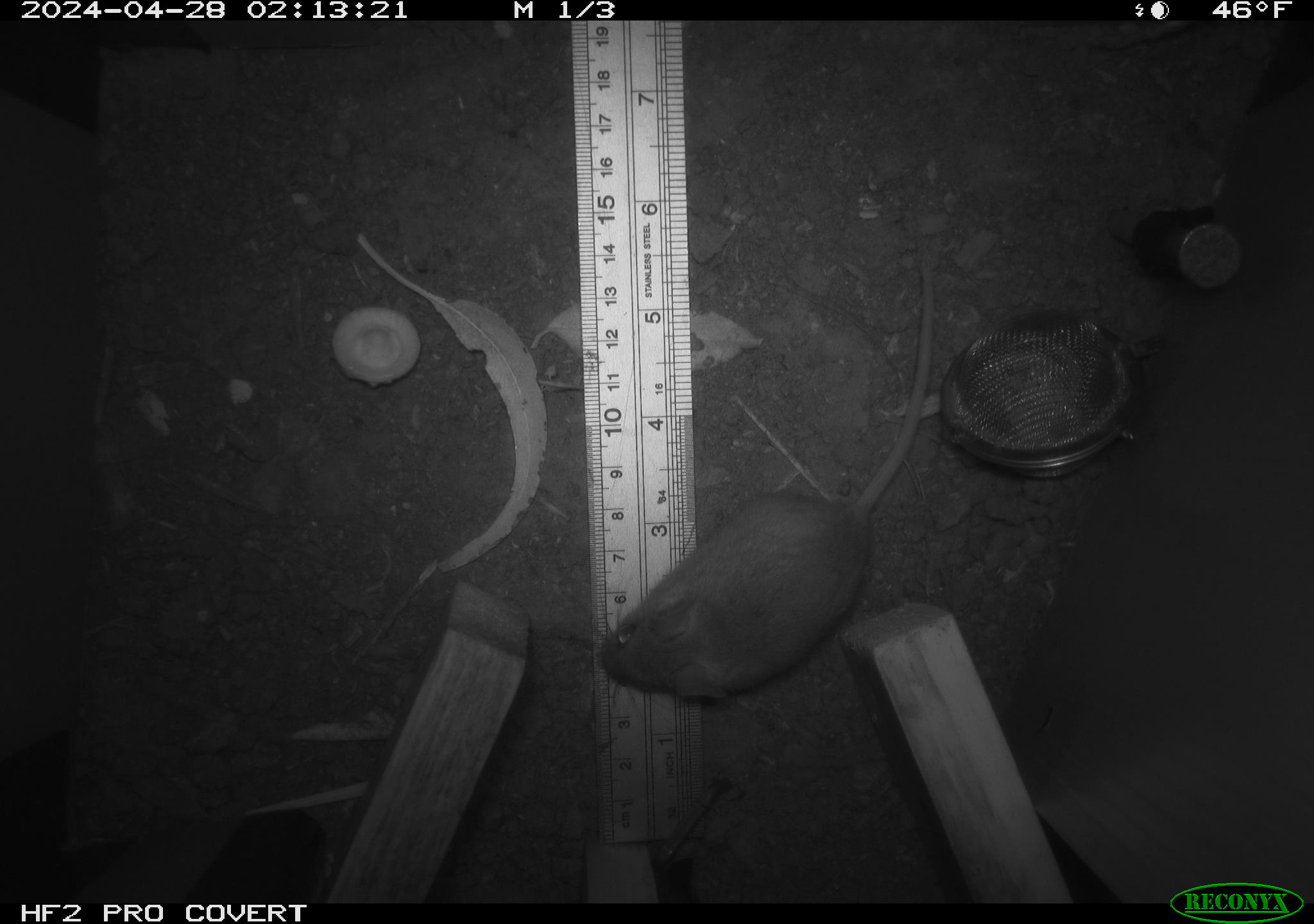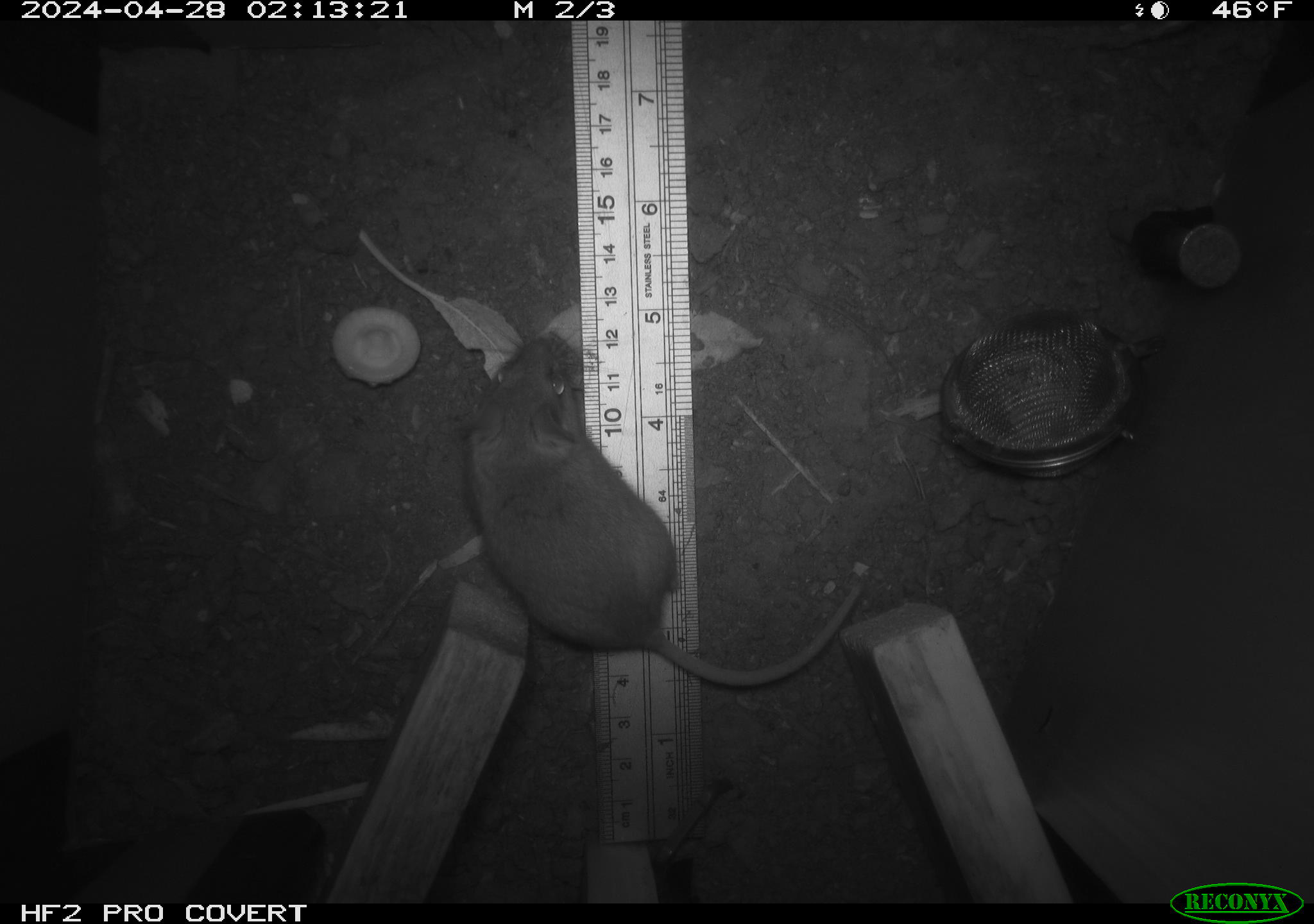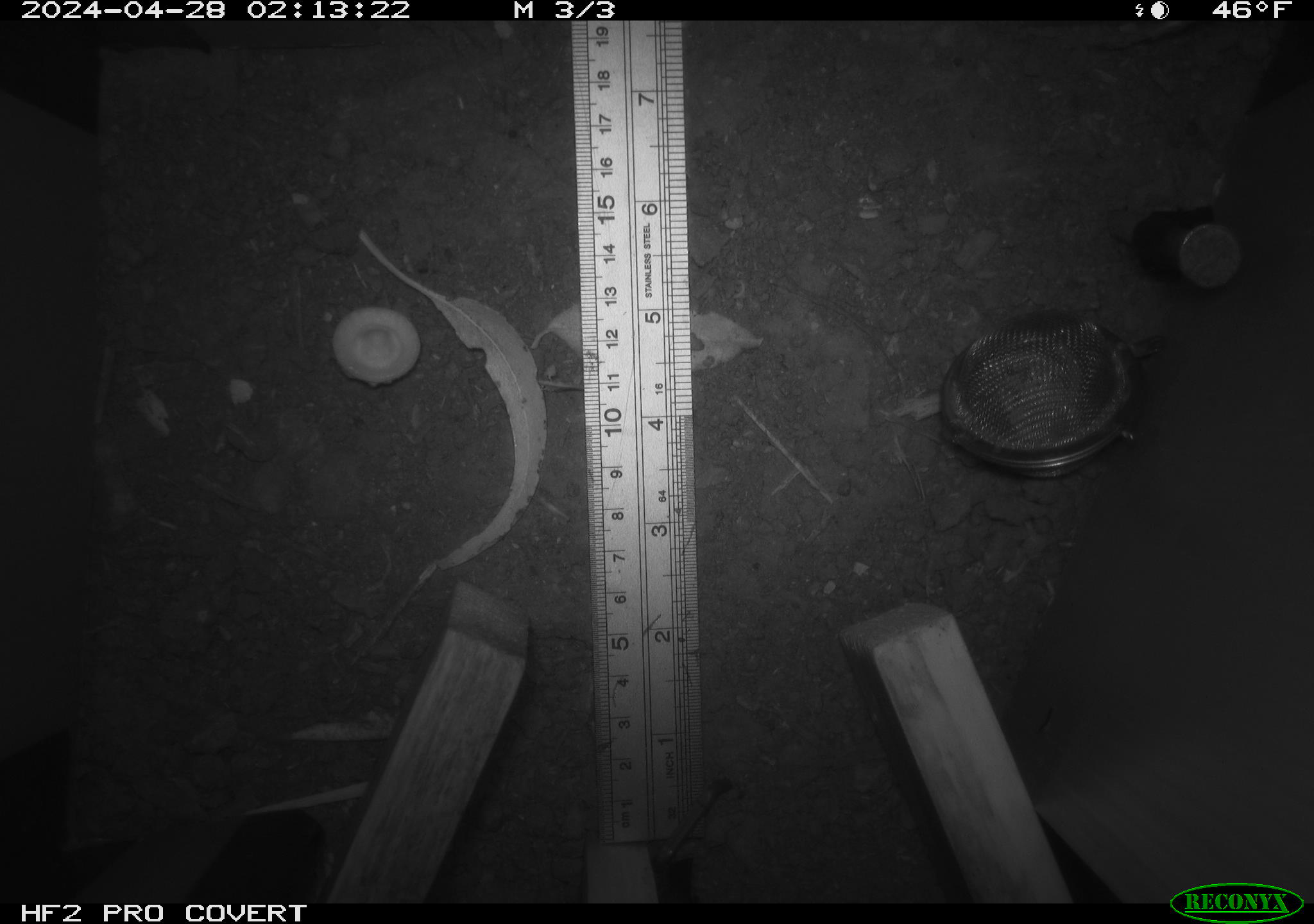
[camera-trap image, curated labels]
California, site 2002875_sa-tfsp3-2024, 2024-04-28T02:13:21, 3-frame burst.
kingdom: Animalia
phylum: Chordata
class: Mammalia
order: Rodentia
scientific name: Rodentia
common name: mouse species